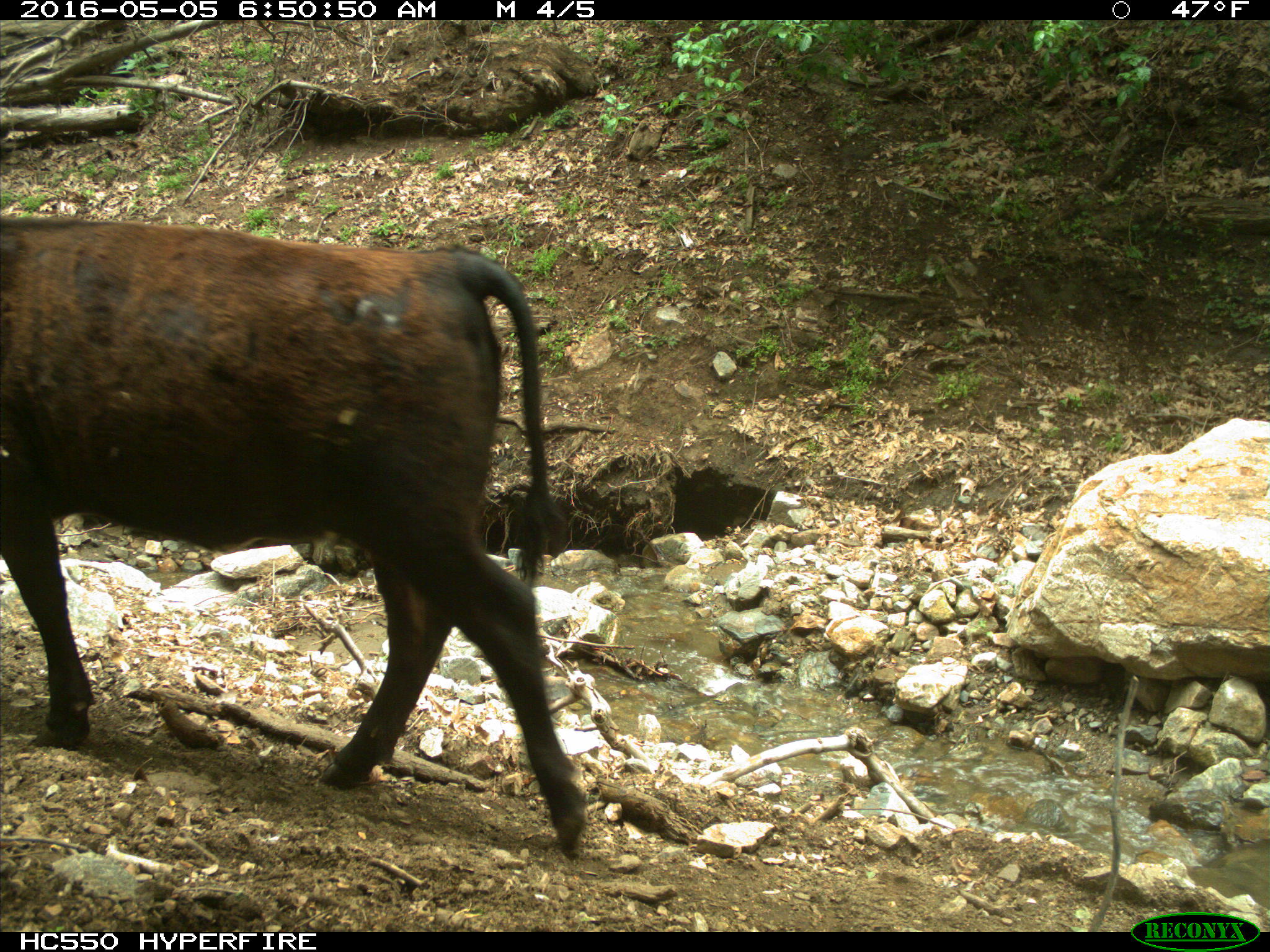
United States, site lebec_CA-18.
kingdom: Animalia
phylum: Chordata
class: Mammalia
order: Artiodactyla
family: Bovidae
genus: Bos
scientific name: Bos taurus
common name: domestic cow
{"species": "Bos taurus (domestic cow)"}